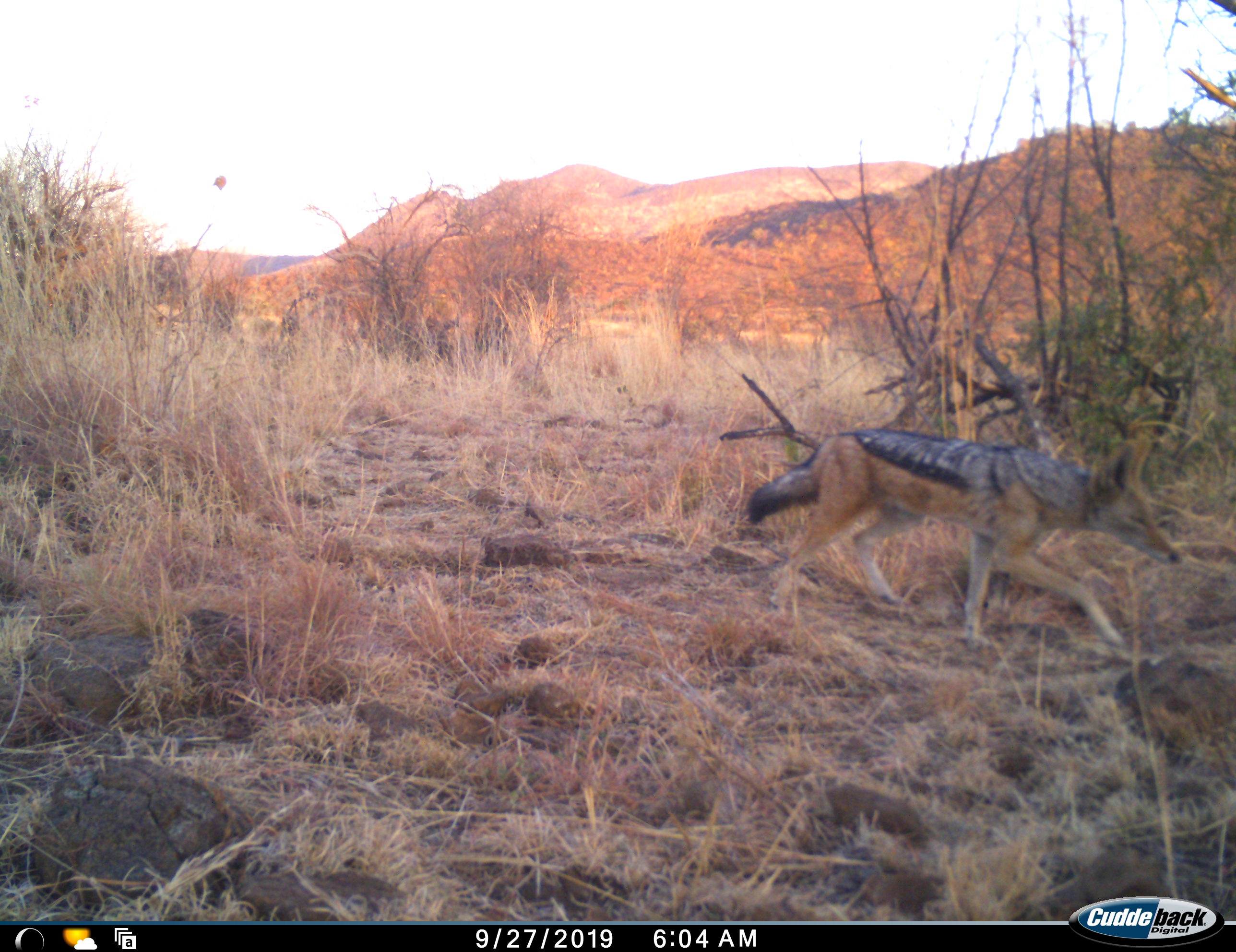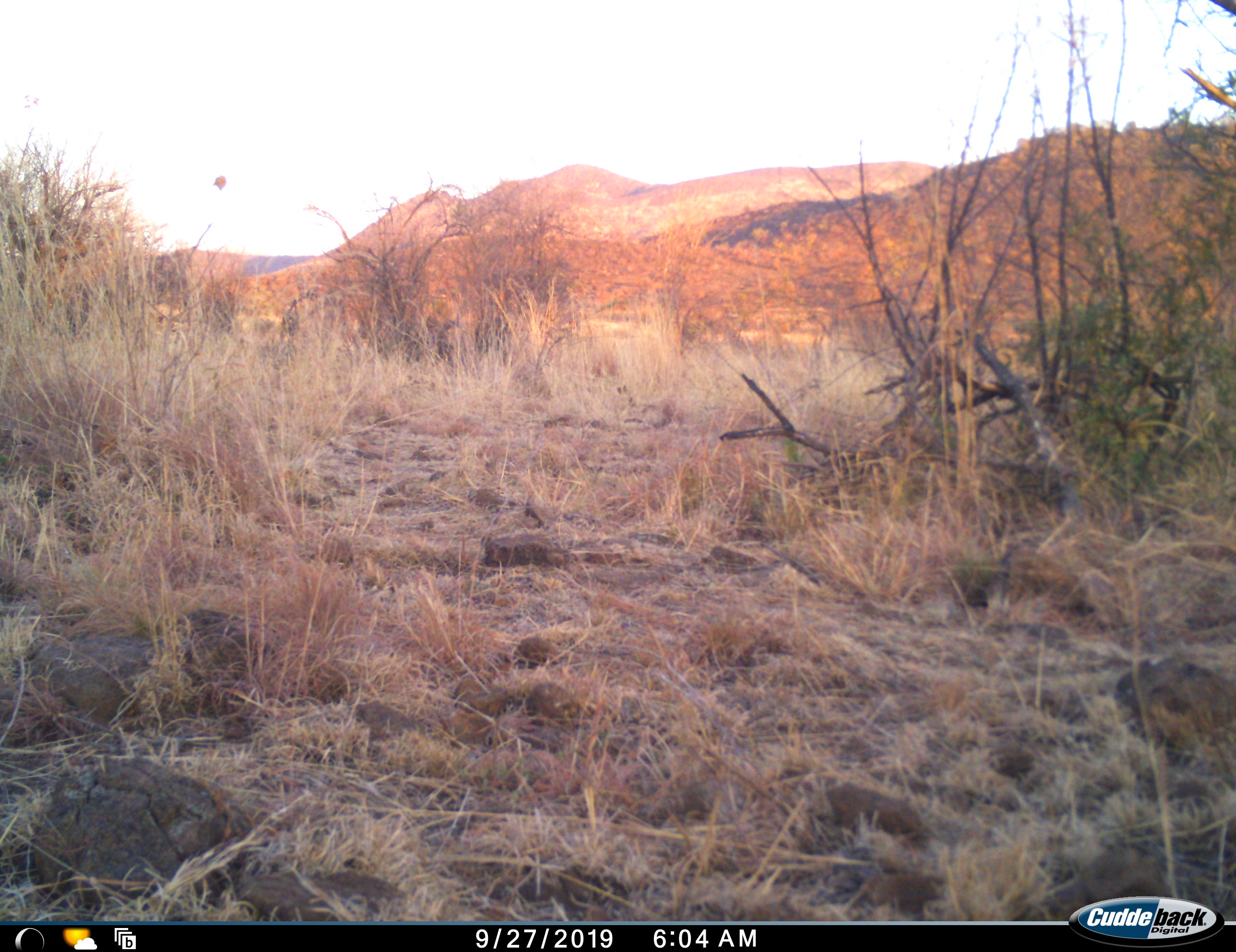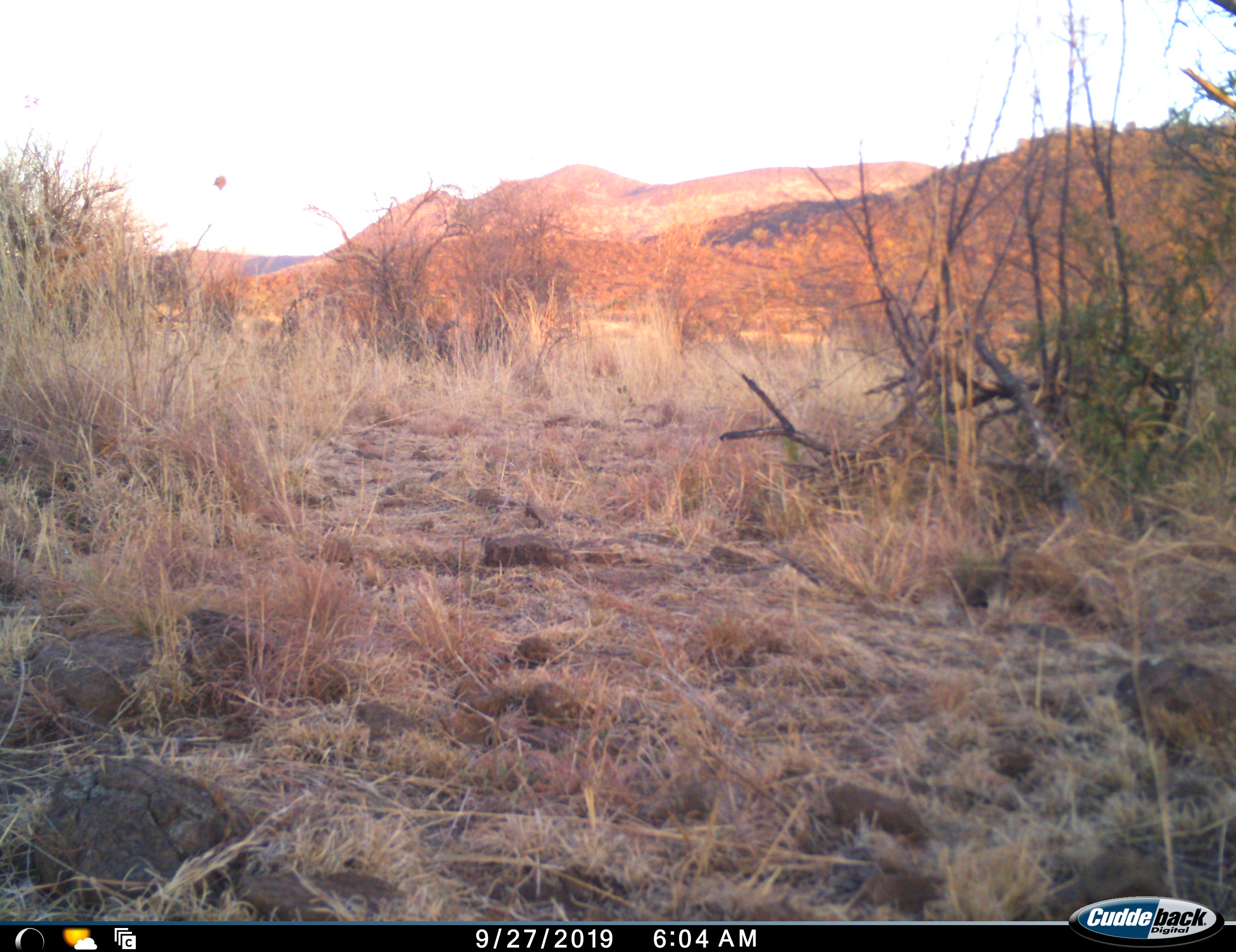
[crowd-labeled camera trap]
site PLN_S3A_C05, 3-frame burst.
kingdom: Animalia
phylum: Chordata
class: Mammalia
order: Carnivora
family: Canidae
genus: Lupulella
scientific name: Lupulella mesomelas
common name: black-backed jackal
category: jackalblackbacked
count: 1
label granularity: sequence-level